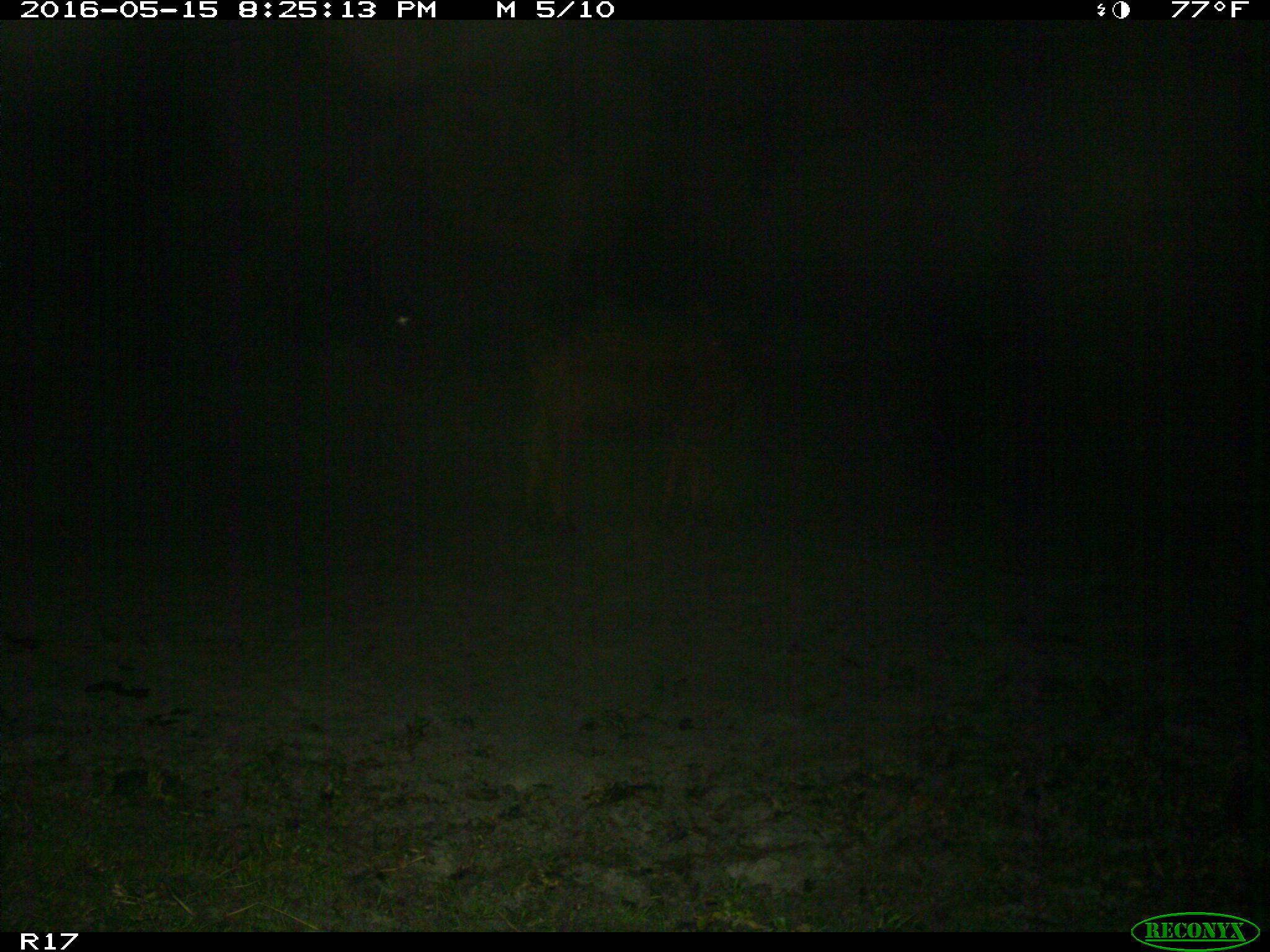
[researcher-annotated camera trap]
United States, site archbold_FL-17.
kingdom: Animalia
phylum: Chordata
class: Mammalia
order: Artiodactyla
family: Bovidae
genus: Bos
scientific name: Bos taurus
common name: domestic cow